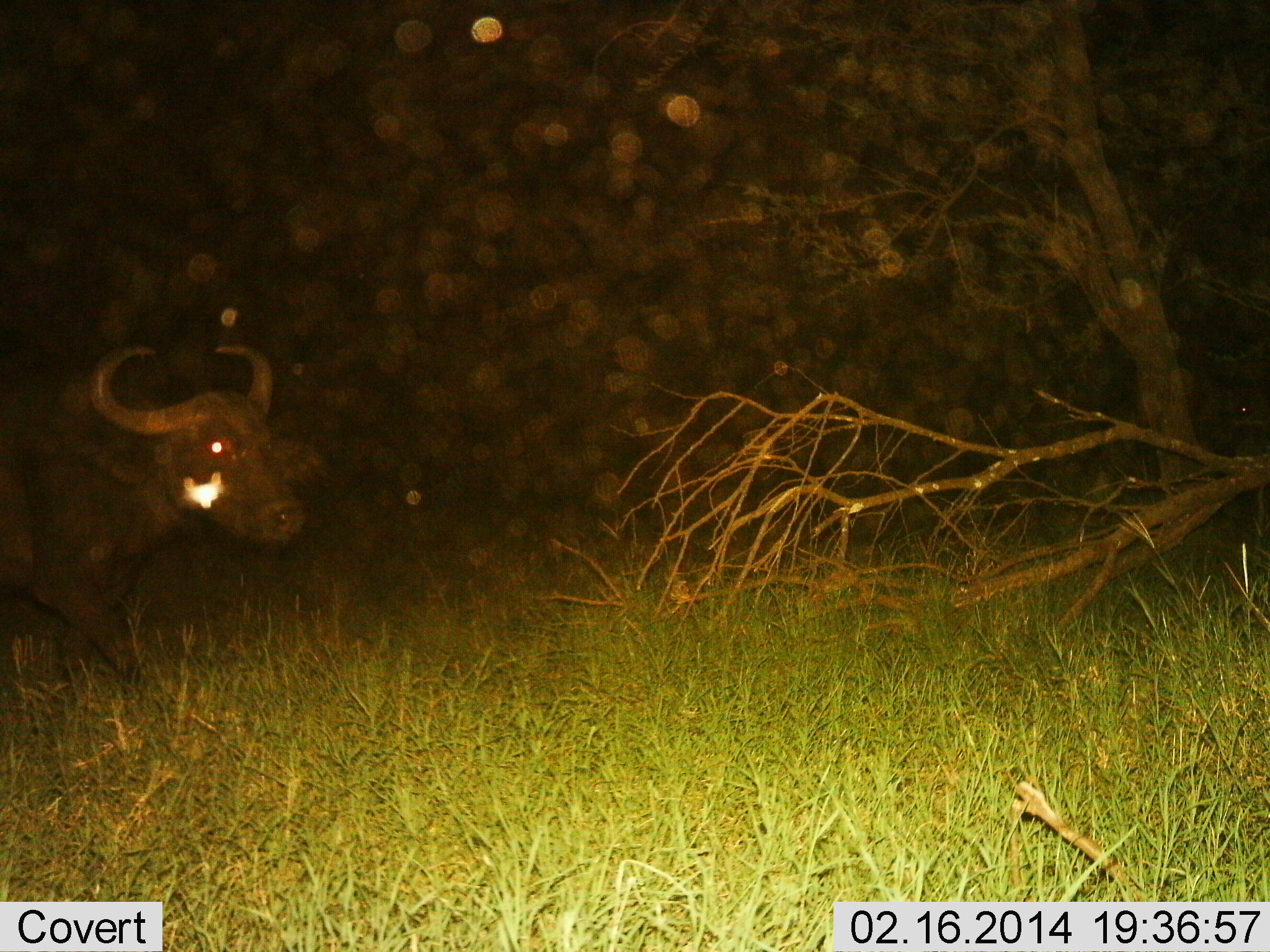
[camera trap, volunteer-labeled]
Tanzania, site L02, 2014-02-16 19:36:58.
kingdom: Animalia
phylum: Chordata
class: Mammalia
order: Artiodactyla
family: Bovidae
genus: Syncerus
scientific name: Syncerus caffer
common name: cape buffalo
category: buffalo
Buffalo (cape buffalo) (Syncerus caffer), count 1. Behavior (volunteer vote fractions): standing 18%, resting 0%, moving 82%, interacting 0%. Young present (vote fraction): 0%. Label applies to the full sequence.